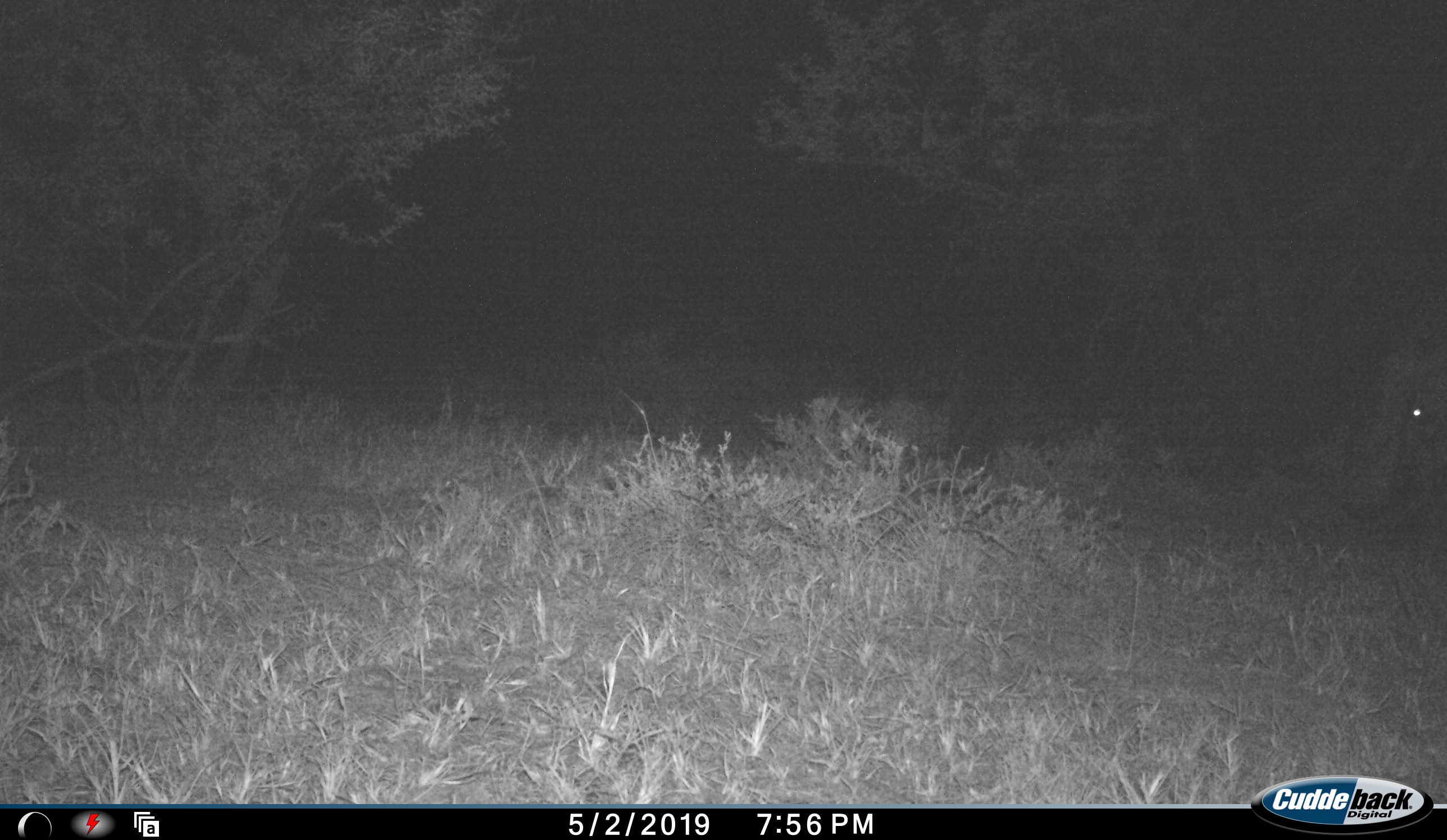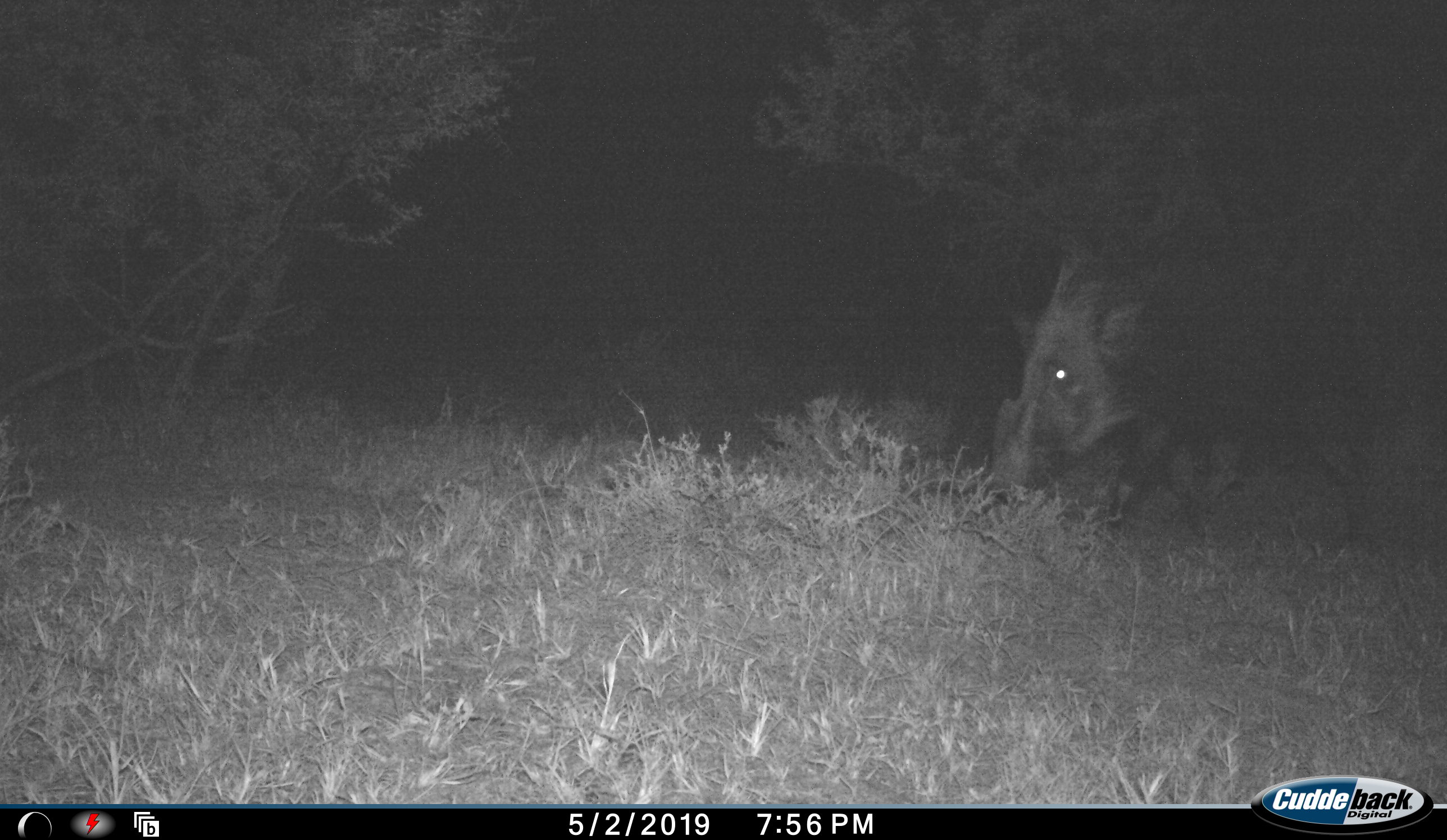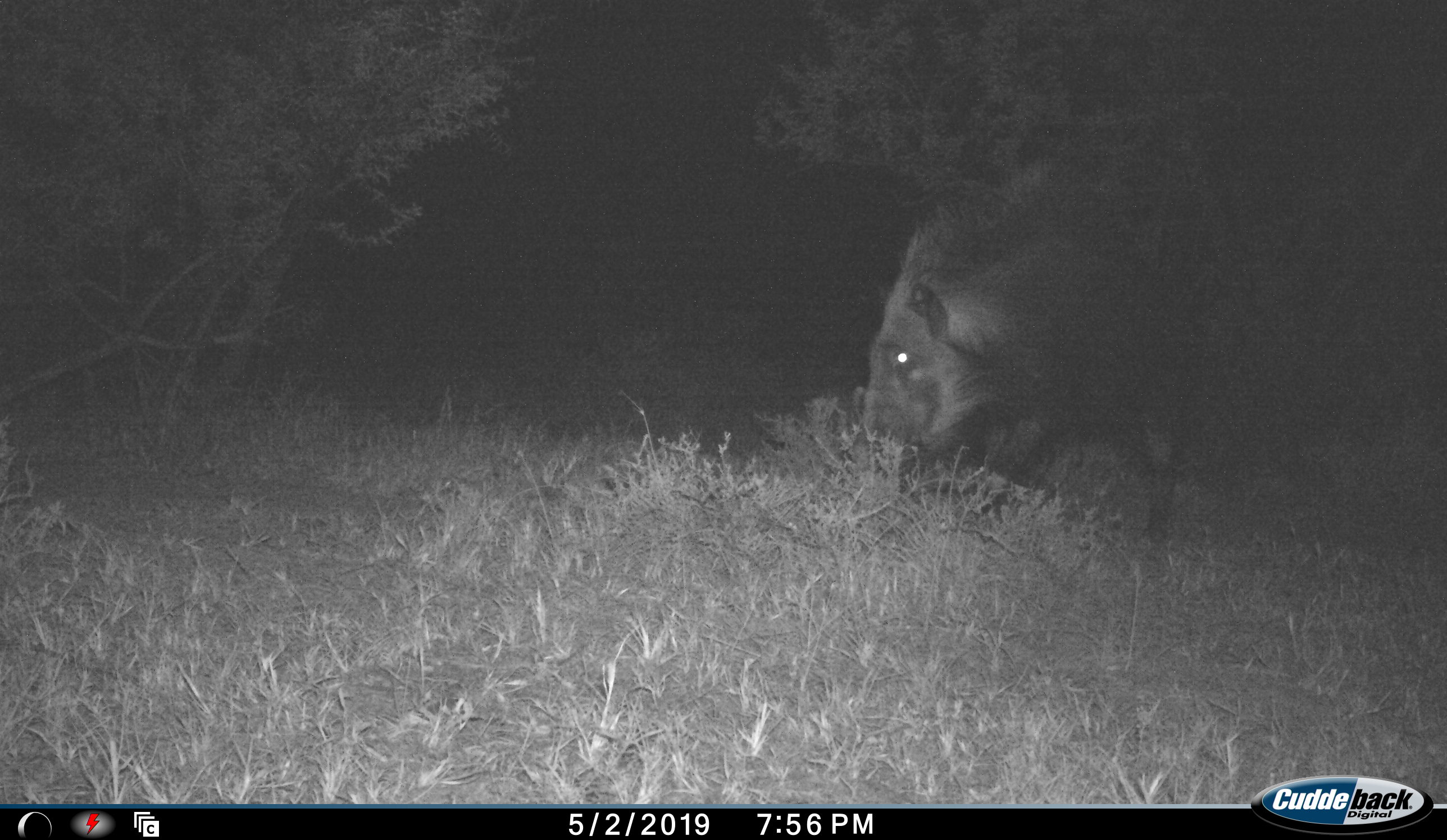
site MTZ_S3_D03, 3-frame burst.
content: unidentified animal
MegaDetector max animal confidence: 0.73